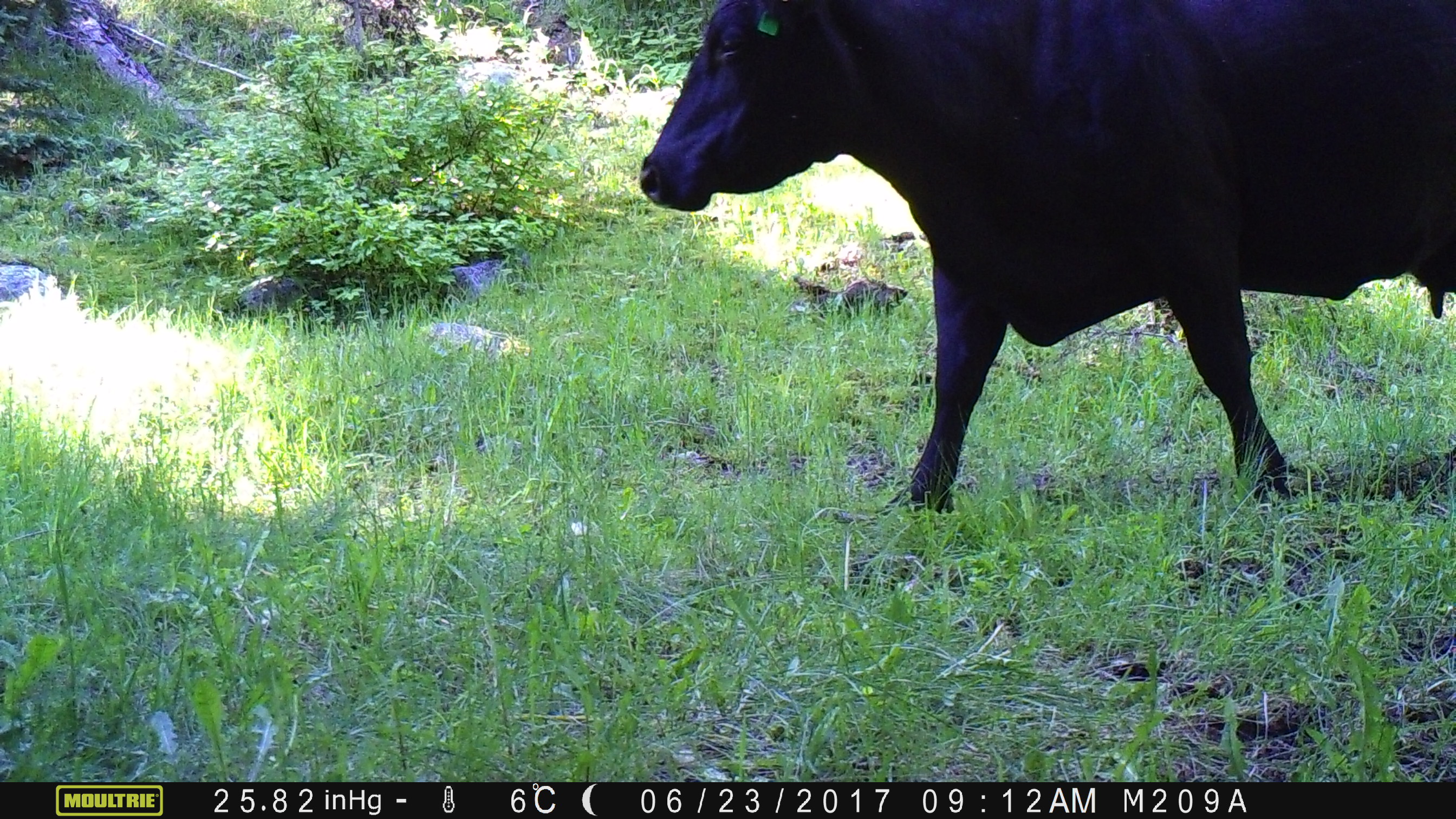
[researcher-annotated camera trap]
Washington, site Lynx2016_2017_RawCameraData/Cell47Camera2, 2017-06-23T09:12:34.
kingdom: Animalia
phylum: Chordata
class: Mammalia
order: Artiodactyla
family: Bovidae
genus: Bos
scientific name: Bos taurus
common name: domestic cattle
Domestic cattle (Bos taurus). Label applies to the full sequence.